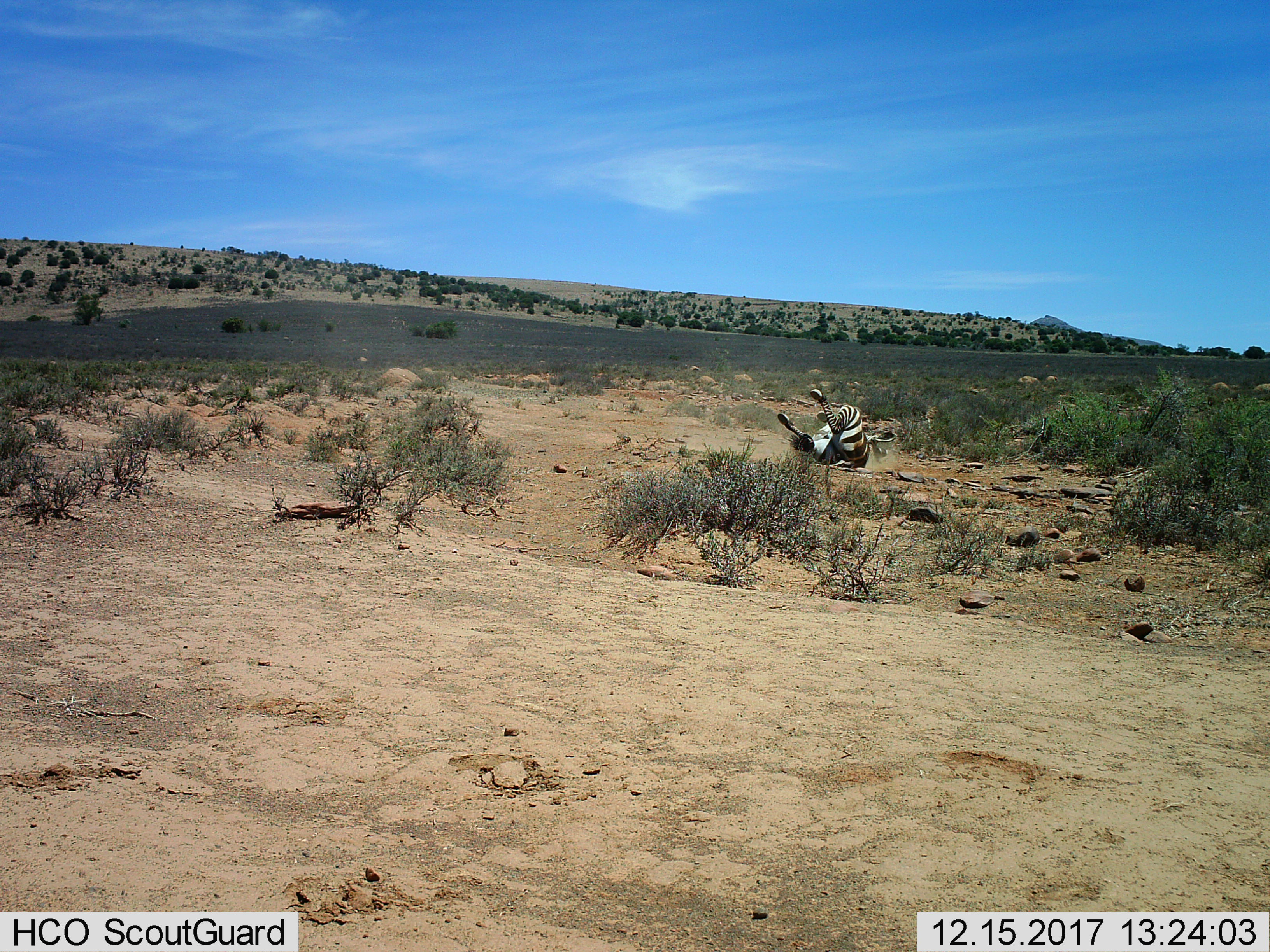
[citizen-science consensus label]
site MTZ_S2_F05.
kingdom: Animalia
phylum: Chordata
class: Mammalia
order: Perissodactyla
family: Equidae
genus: Equus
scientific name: Equus zebra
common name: mountain zebra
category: zebramountain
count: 1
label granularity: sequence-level